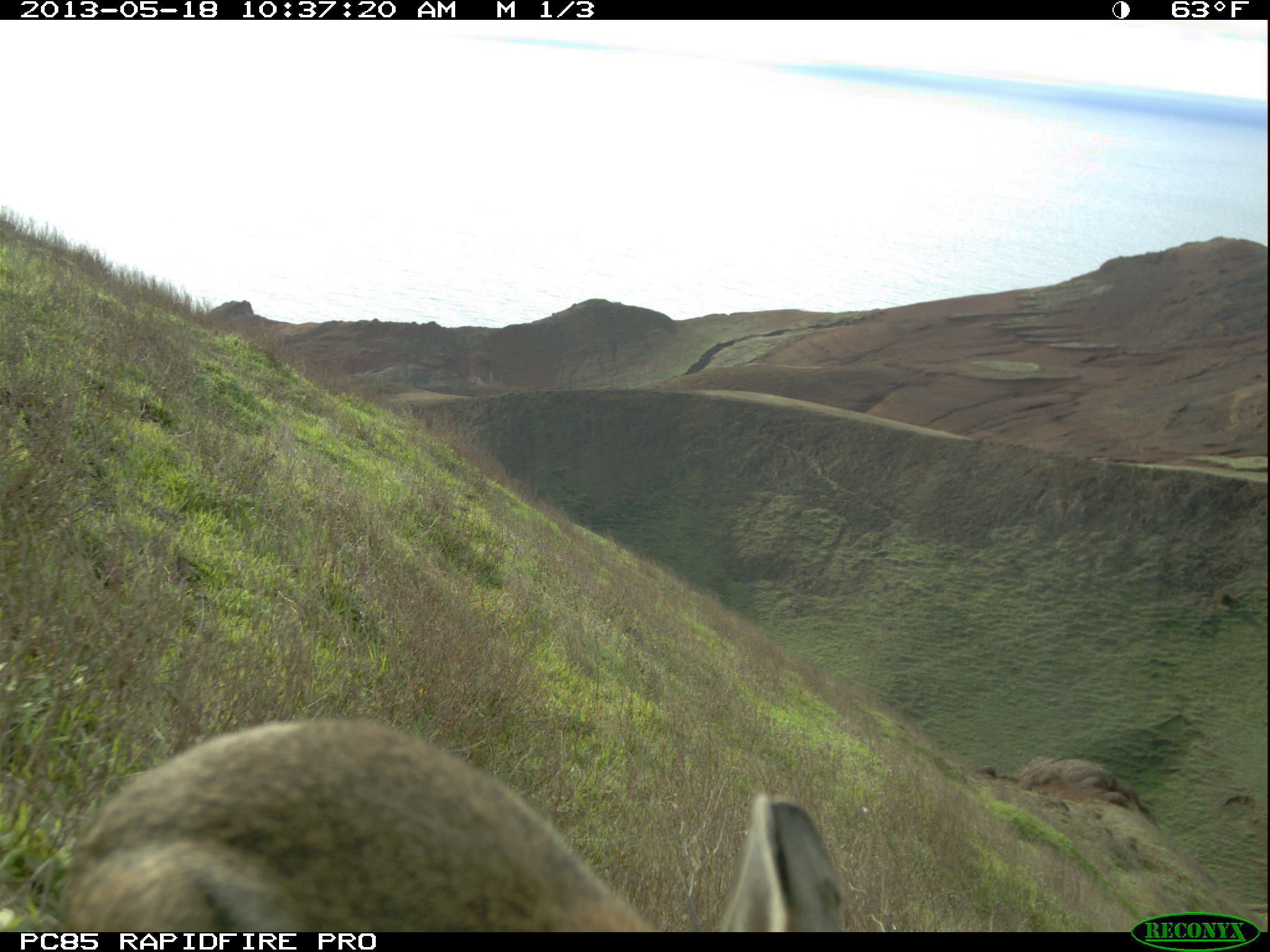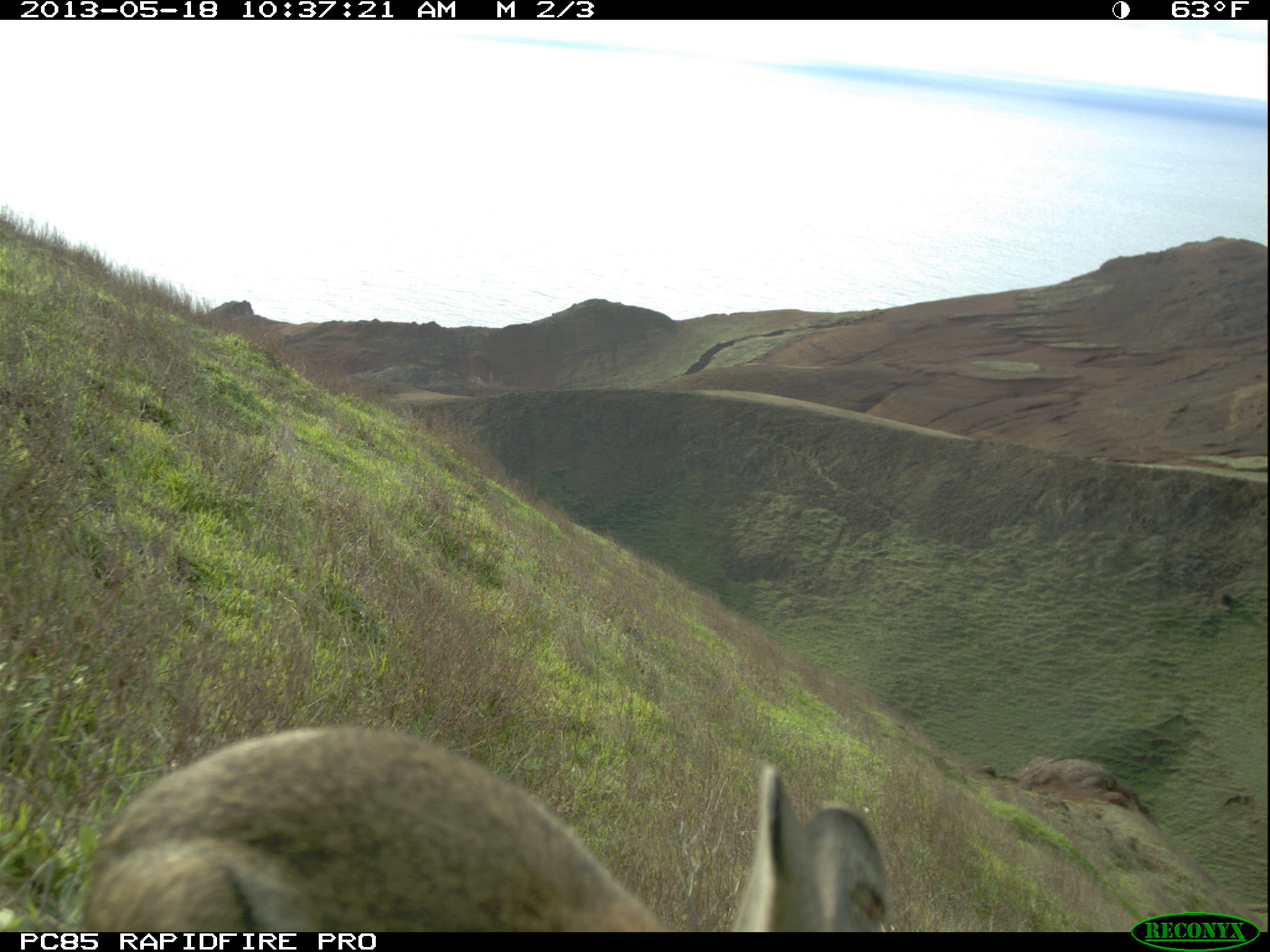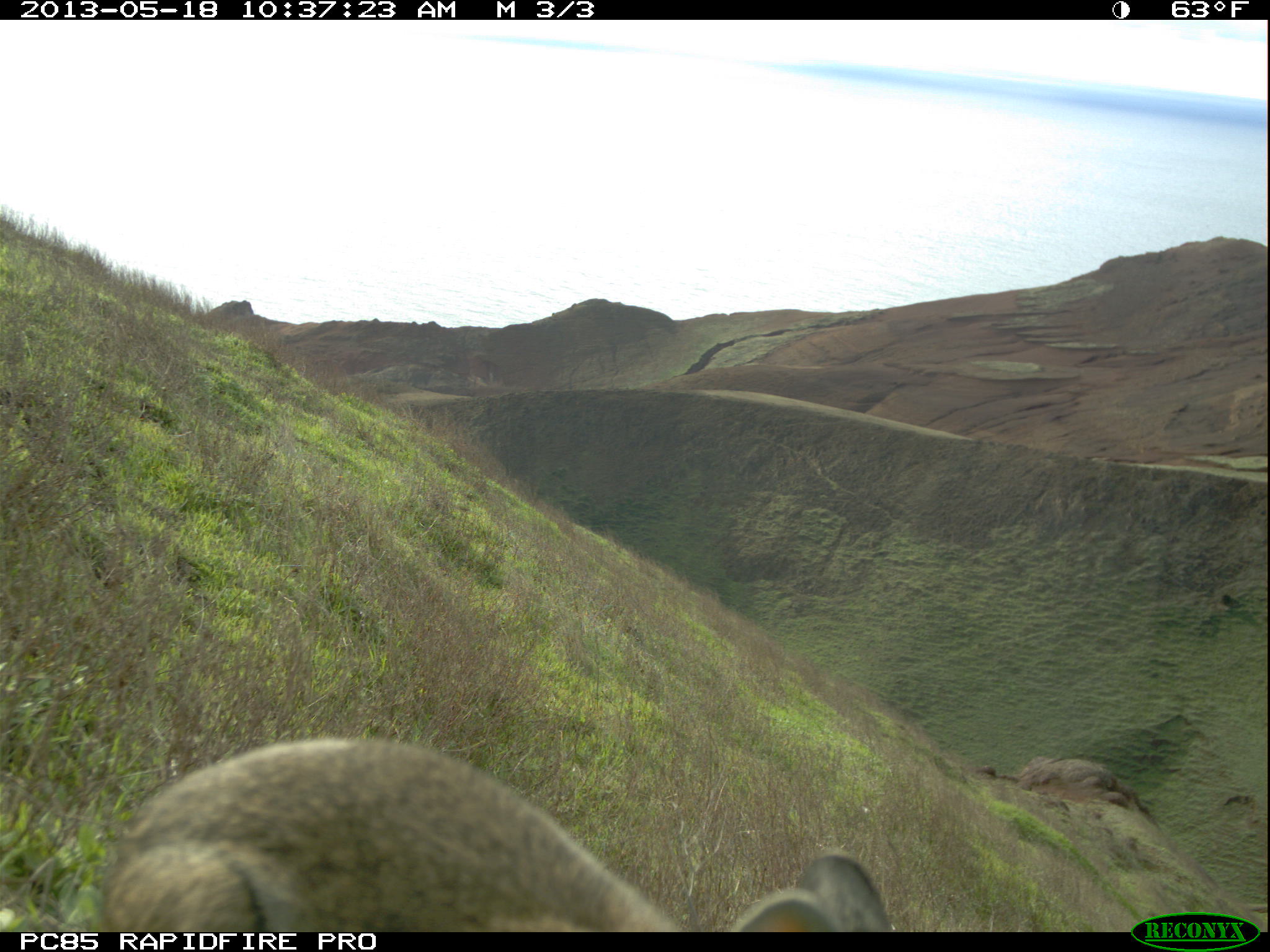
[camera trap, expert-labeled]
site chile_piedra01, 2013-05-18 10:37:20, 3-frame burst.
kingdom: Animalia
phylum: Chordata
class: Mammalia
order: Lagomorpha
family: Leporidae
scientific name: Leporidae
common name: rabbits and hares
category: rabbit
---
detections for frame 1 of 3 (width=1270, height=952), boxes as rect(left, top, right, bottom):
rabbit: rect(49, 716, 856, 933)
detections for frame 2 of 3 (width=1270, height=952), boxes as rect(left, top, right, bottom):
rabbit: rect(66, 722, 909, 932)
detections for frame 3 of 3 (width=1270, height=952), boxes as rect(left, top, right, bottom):
rabbit: rect(86, 734, 900, 932)